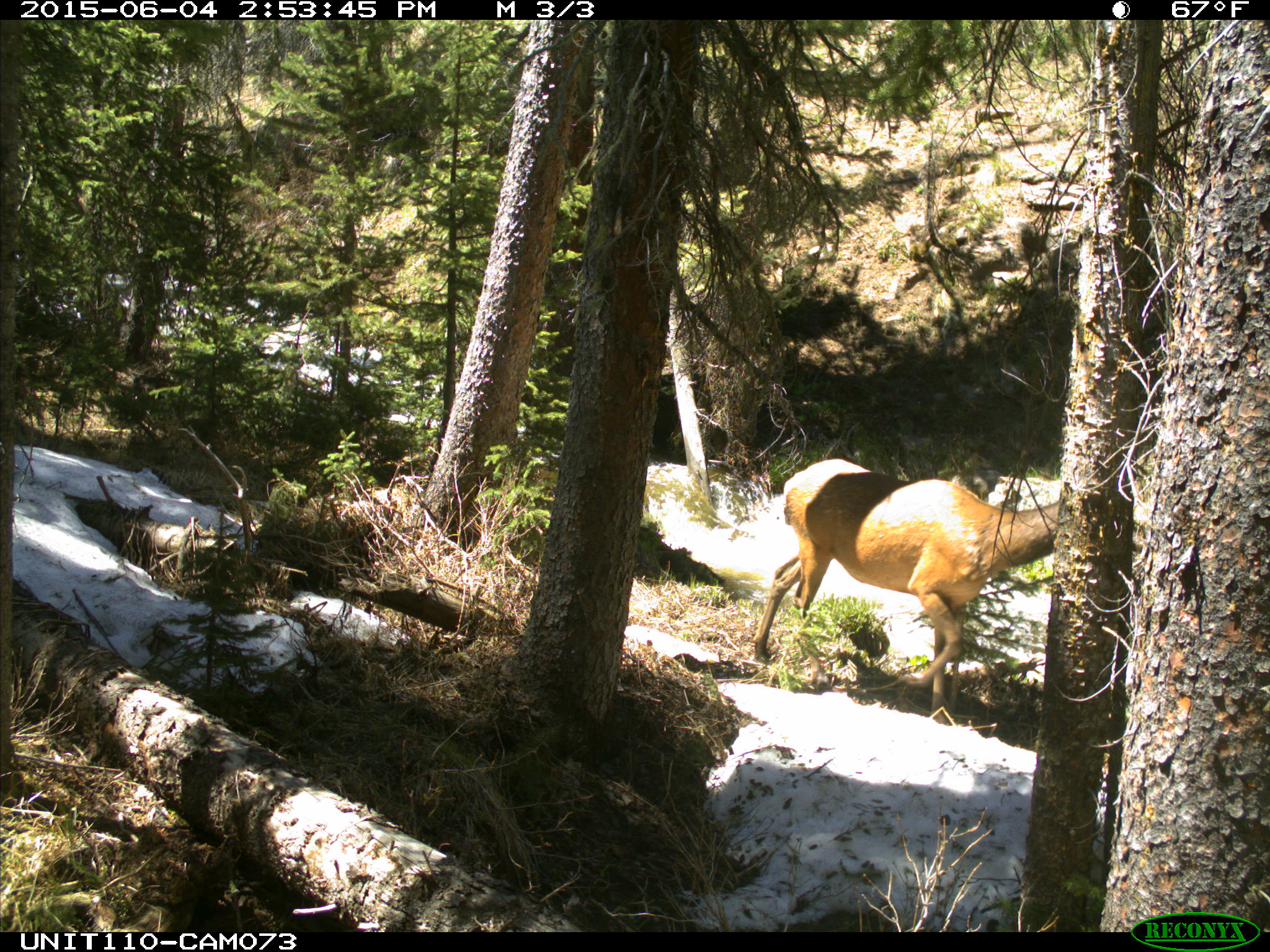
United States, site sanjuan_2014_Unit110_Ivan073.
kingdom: Animalia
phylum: Chordata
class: Mammalia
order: Artiodactyla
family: Cervidae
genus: Cervus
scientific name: Cervus elaphus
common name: red deer